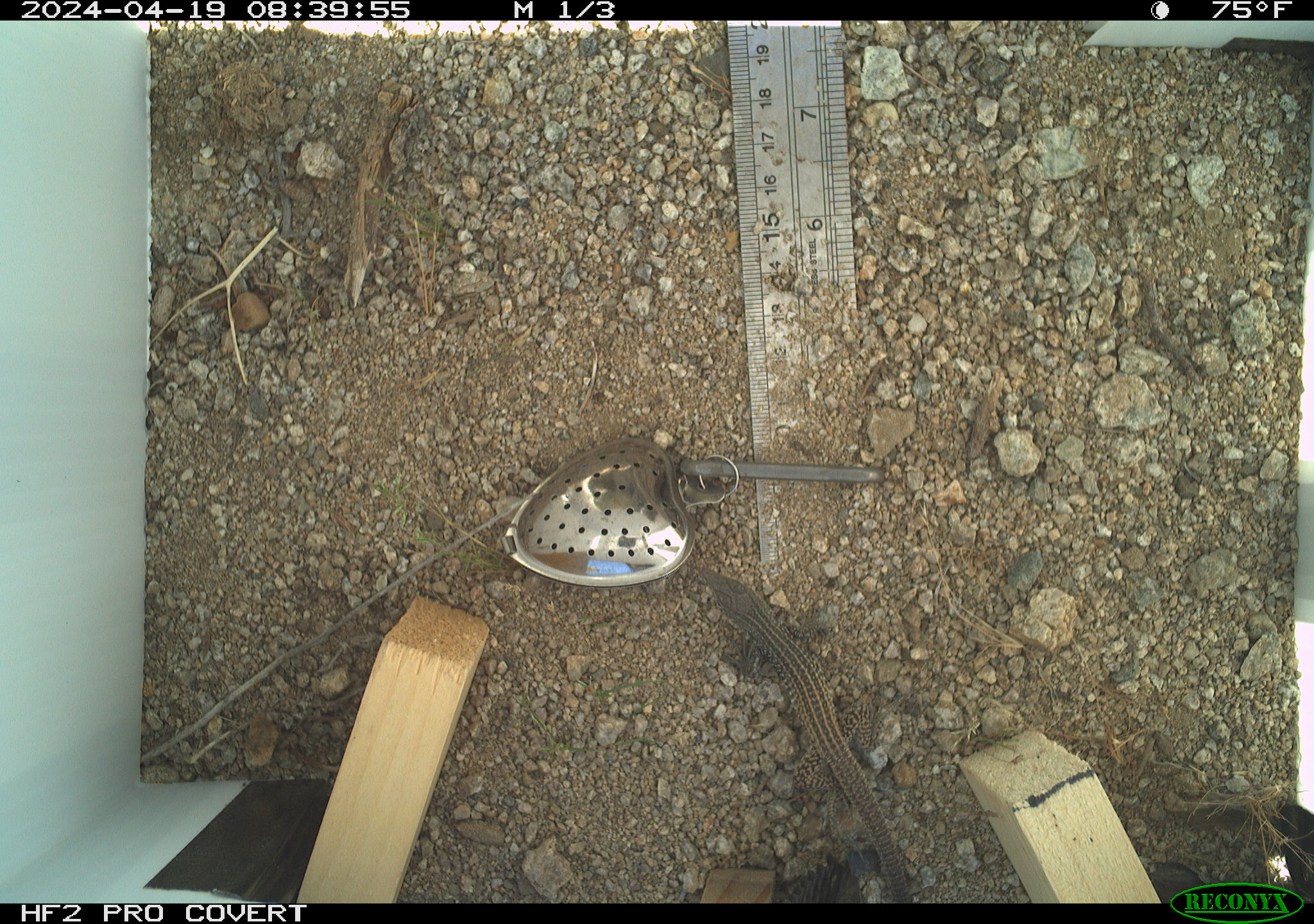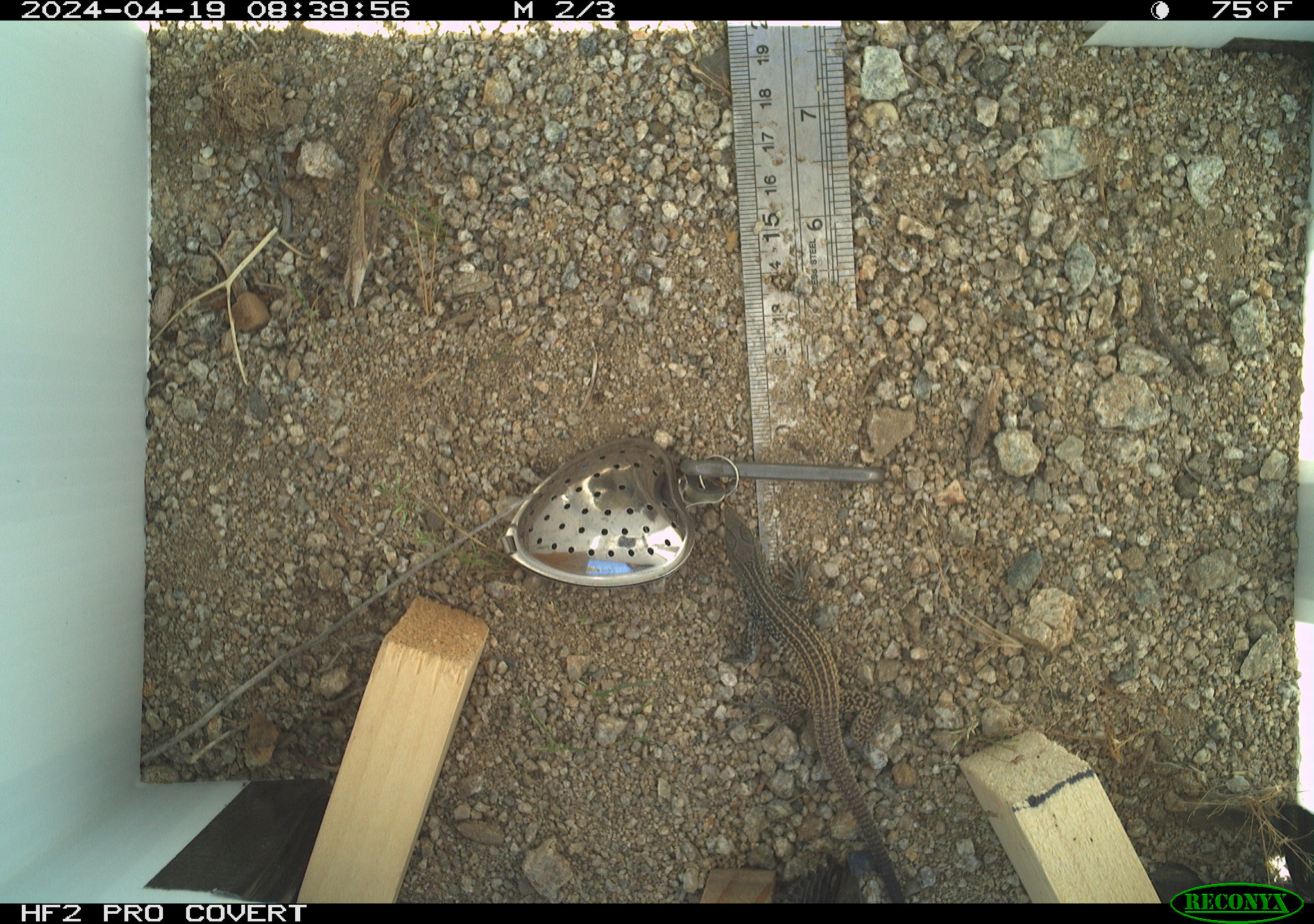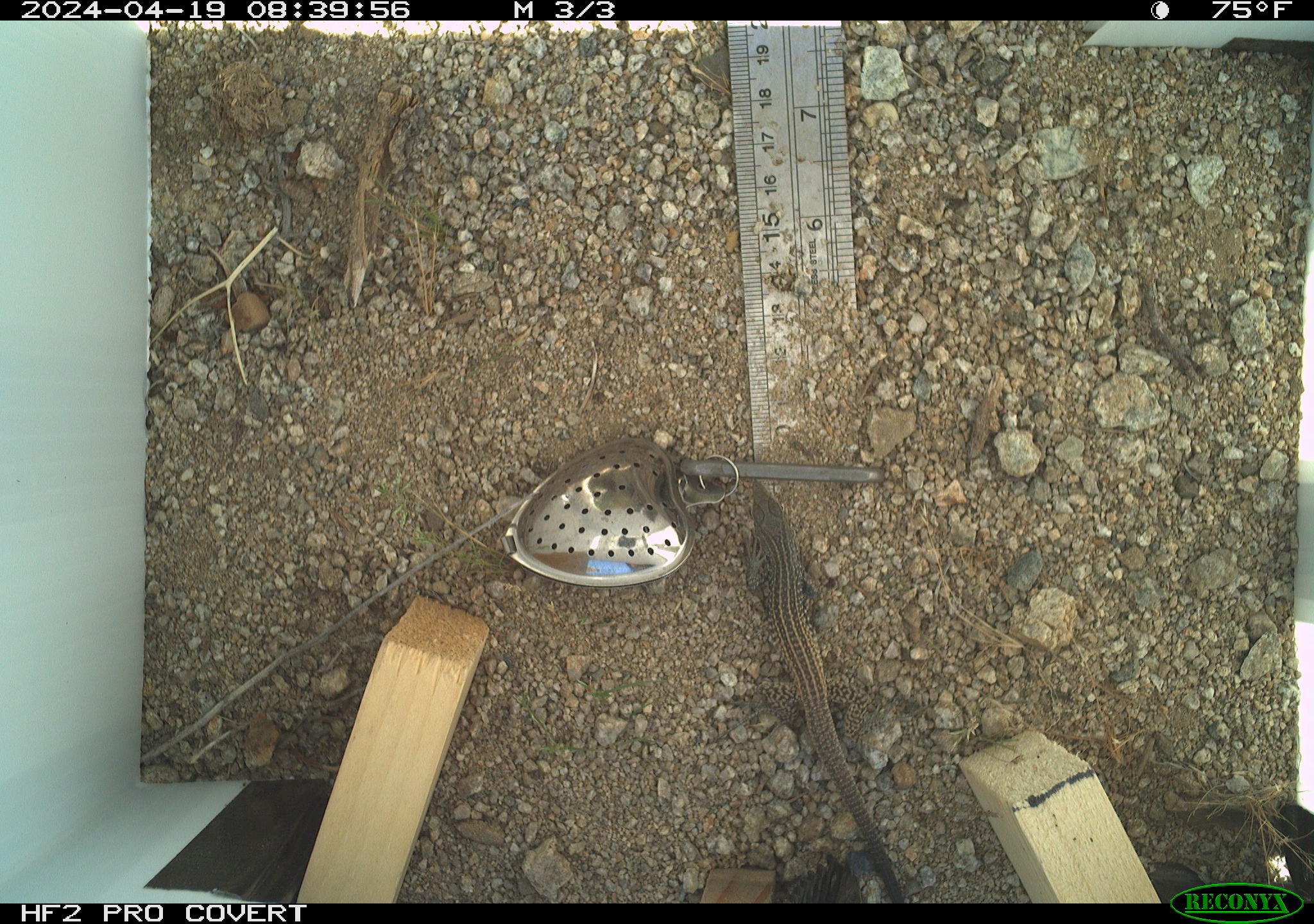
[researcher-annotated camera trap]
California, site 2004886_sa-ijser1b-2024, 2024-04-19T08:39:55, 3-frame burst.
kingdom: Animalia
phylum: Chordata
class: Reptilia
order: Squamata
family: Teiidae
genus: Aspidoscelis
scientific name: Aspidoscelis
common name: whiptail lizards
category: aspidoscelis species